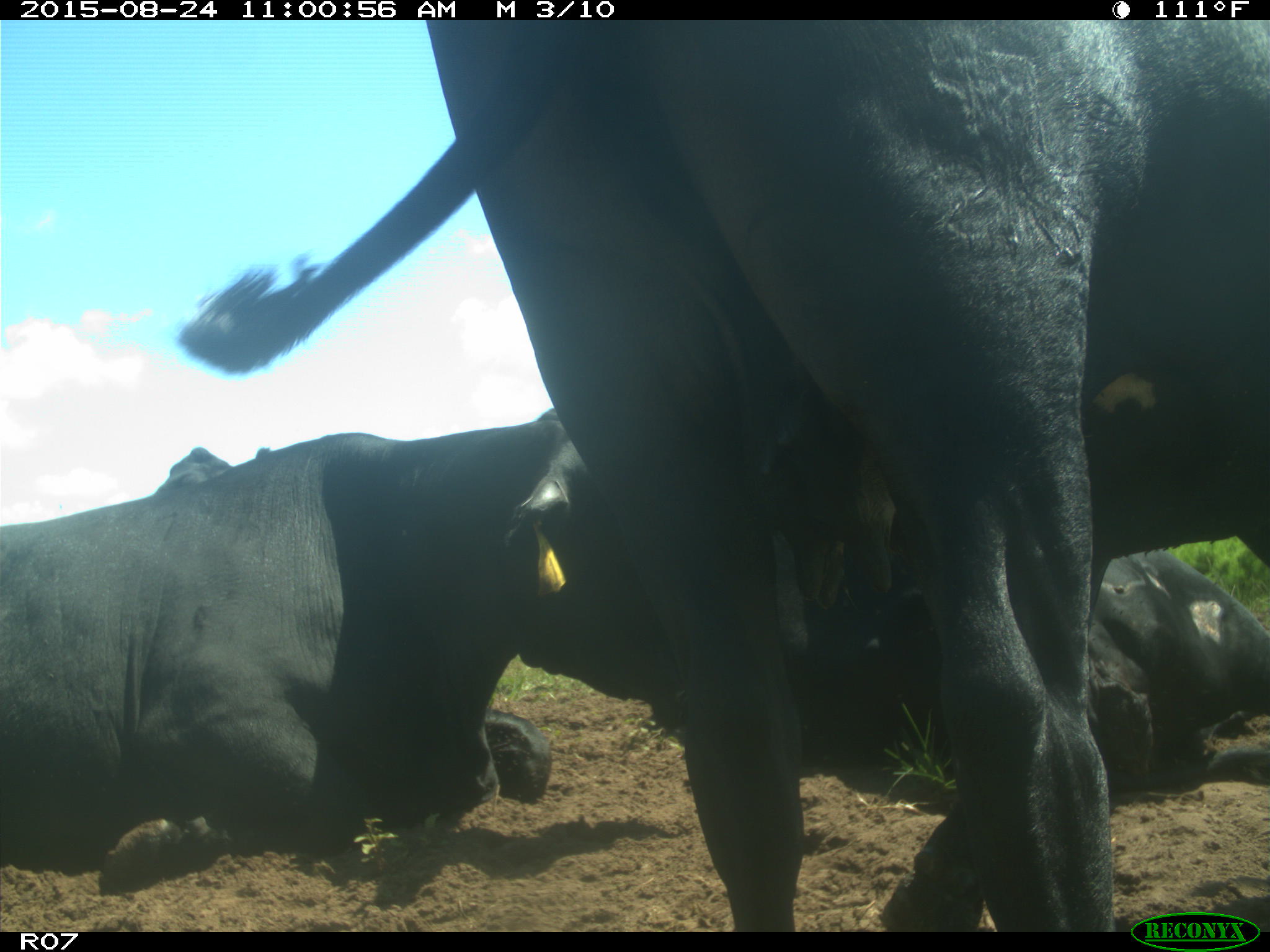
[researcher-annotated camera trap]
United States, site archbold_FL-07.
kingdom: Animalia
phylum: Chordata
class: Mammalia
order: Artiodactyla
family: Bovidae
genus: Bos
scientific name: Bos taurus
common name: domestic cow